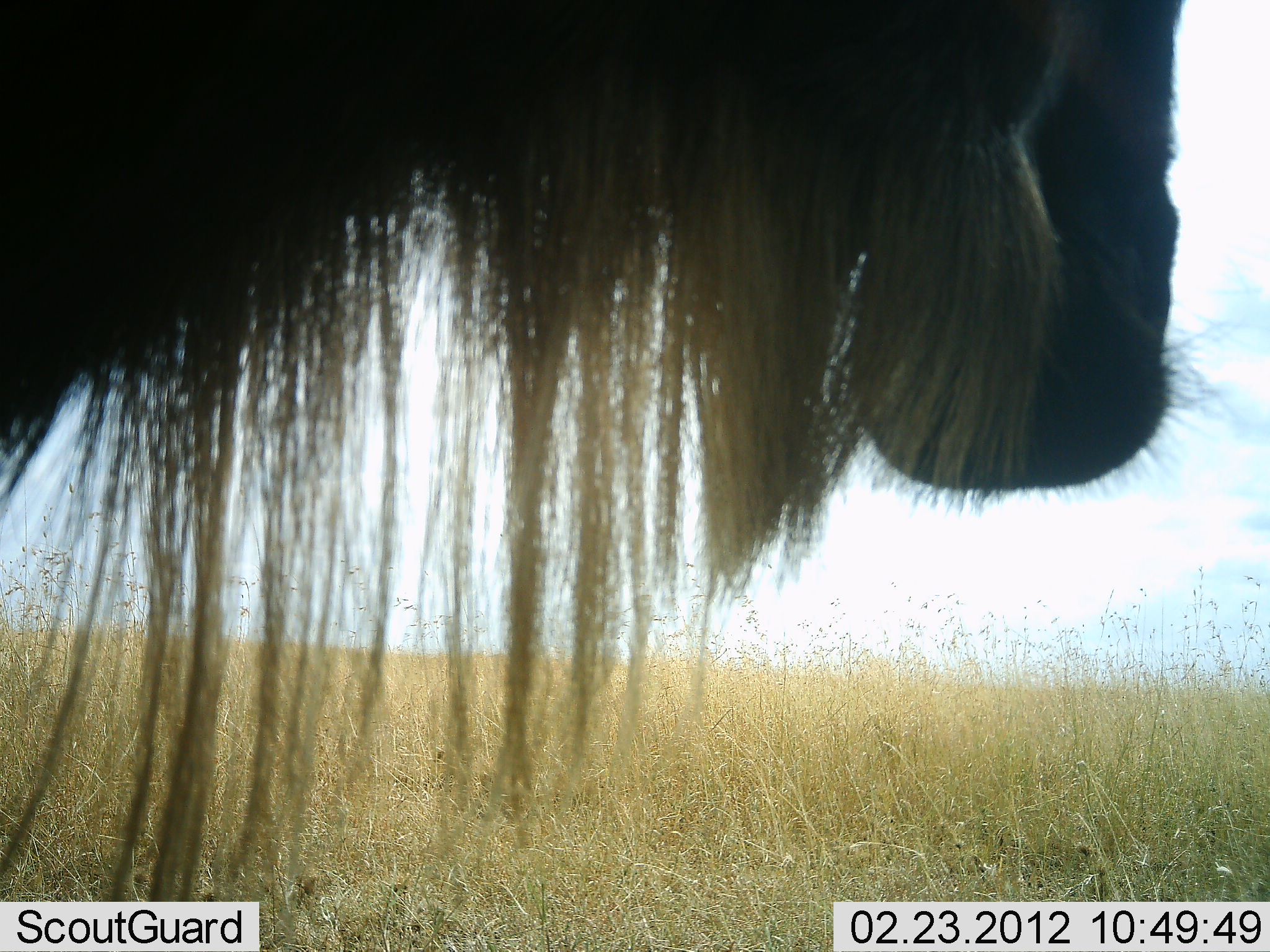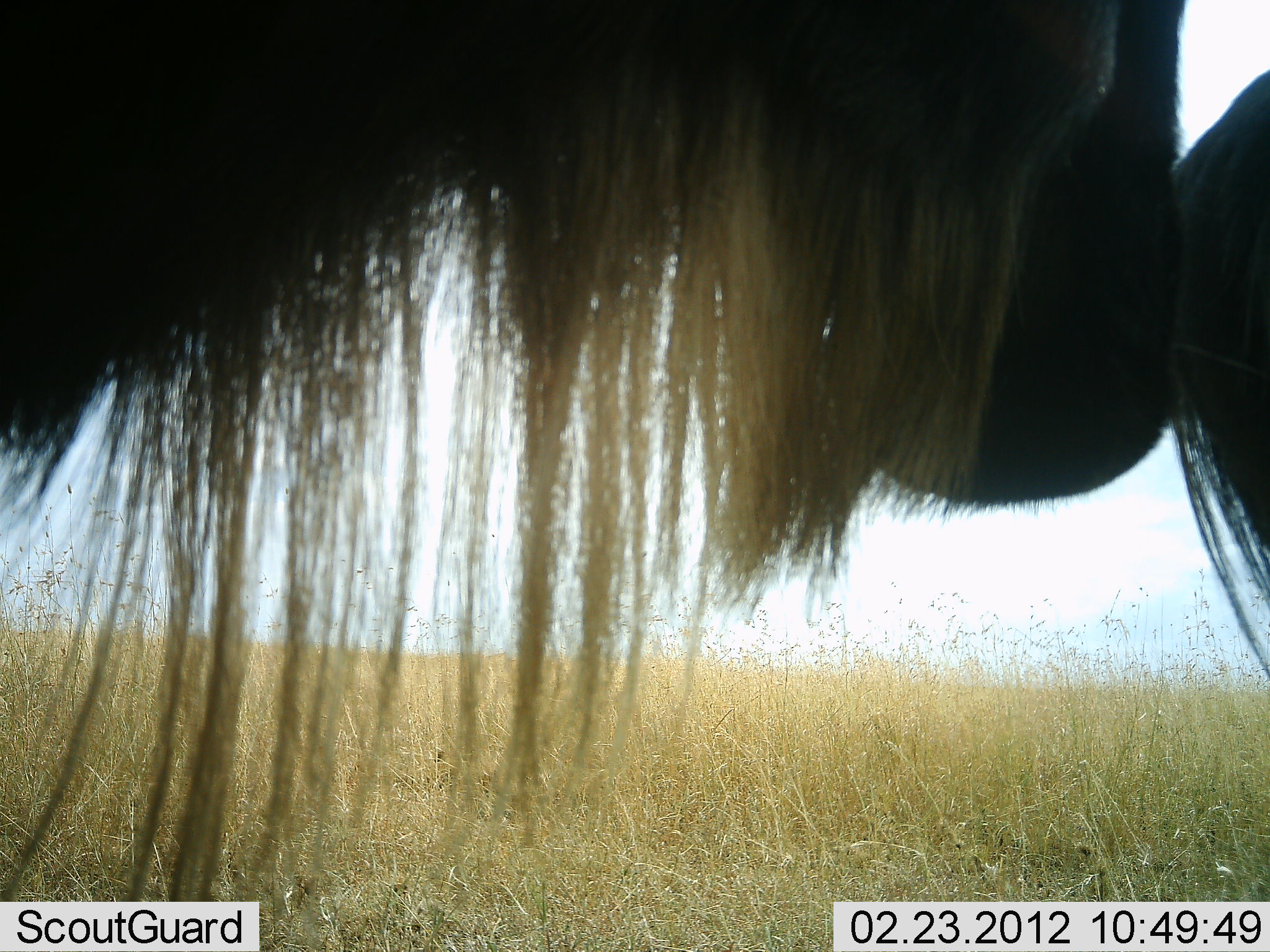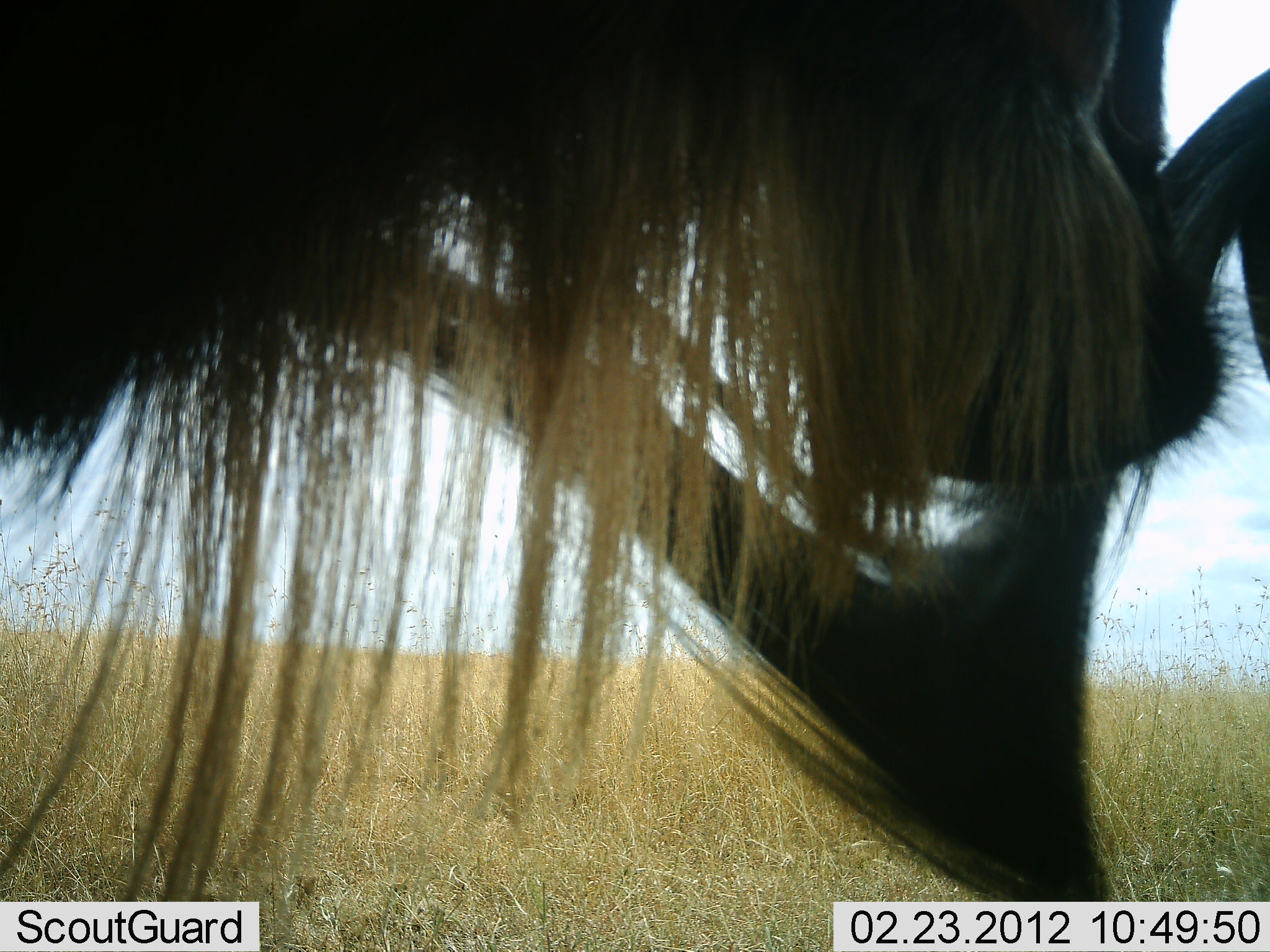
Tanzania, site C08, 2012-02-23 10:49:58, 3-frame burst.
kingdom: Animalia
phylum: Chordata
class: Mammalia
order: Artiodactyla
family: Bovidae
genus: Connochaetes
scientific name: Connochaetes taurinus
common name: blue wildebeest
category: wildebeest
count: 2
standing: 90%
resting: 0%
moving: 14%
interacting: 10%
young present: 0%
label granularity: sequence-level